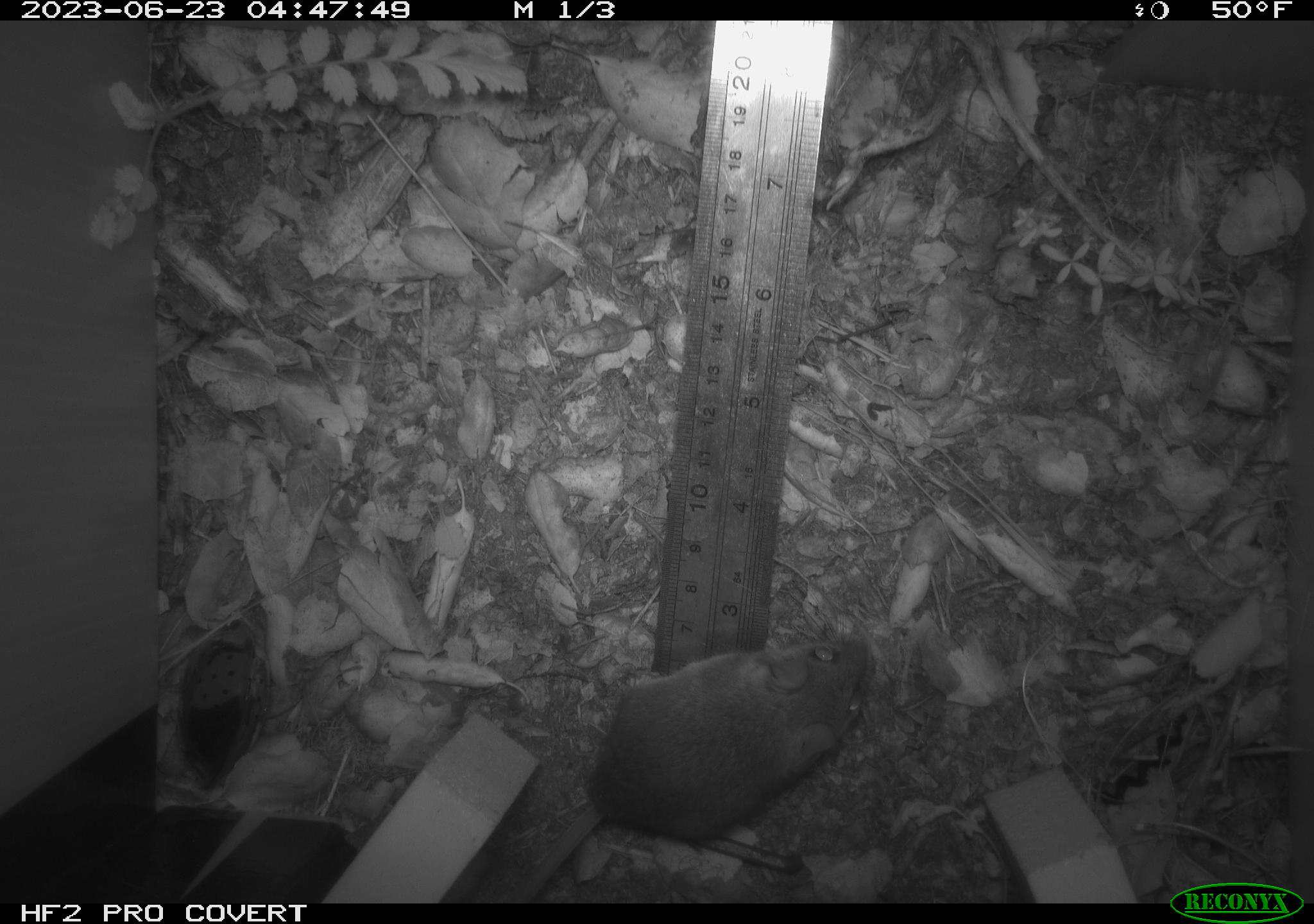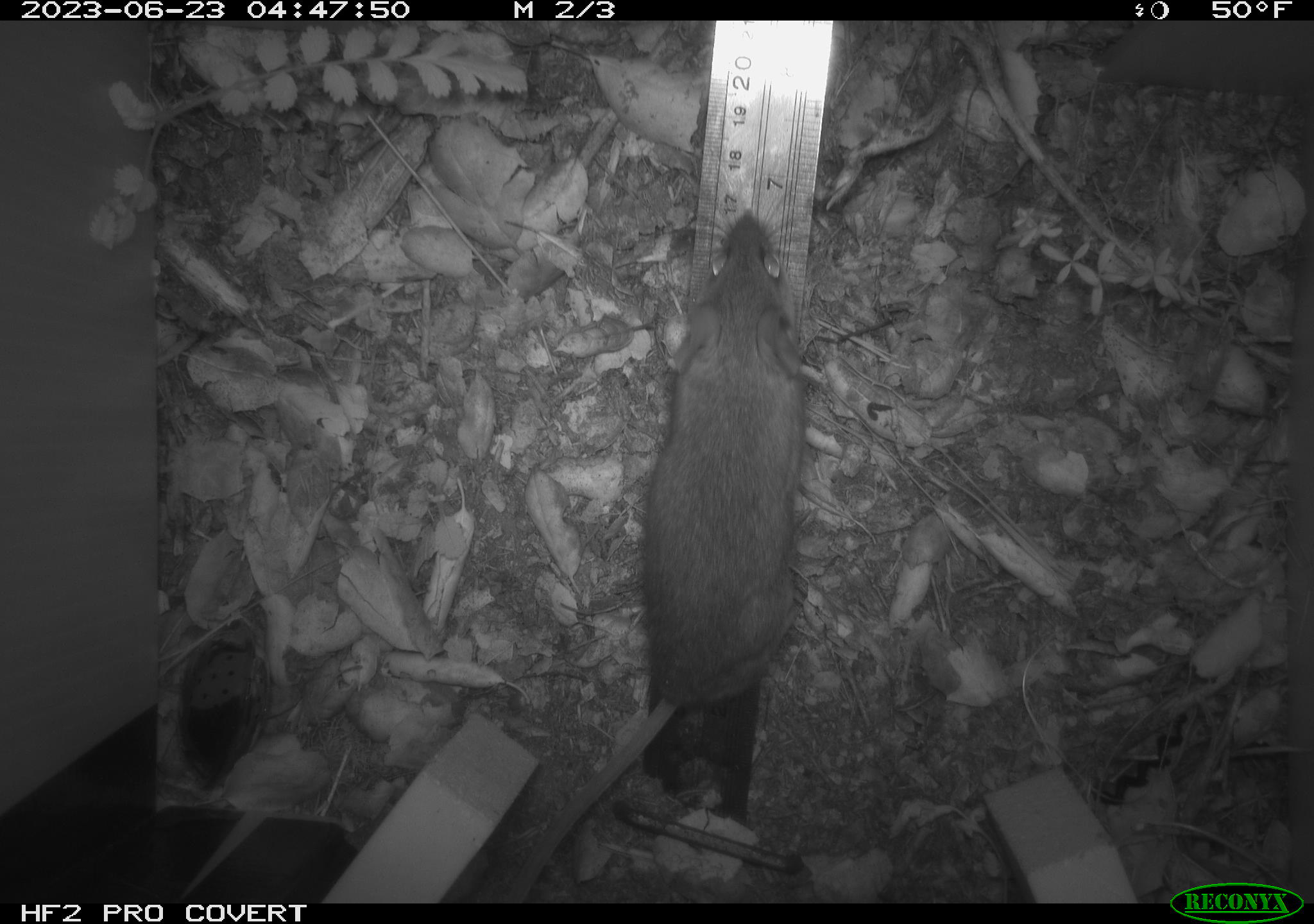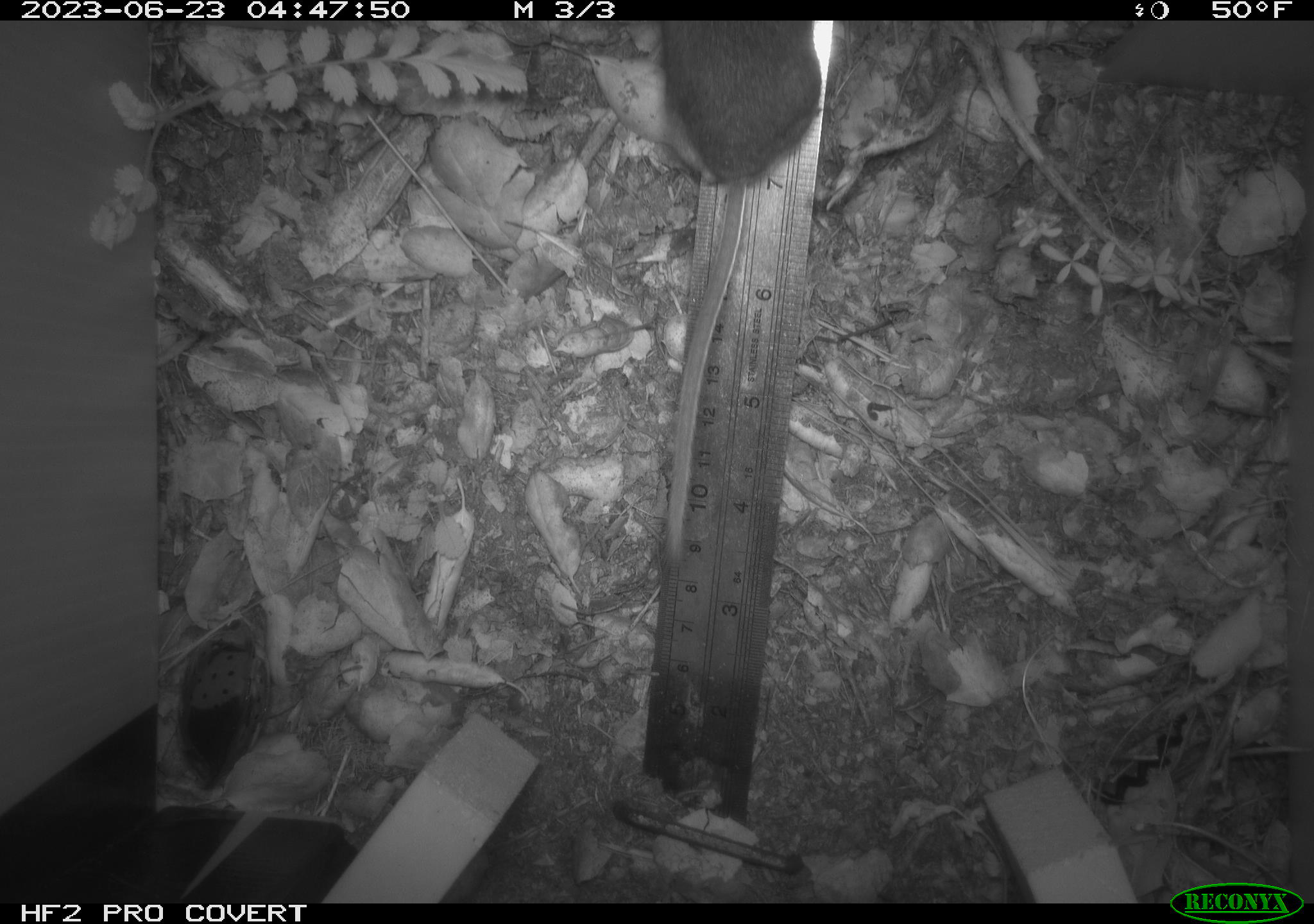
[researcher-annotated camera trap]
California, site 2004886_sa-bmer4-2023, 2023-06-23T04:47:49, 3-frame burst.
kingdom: Animalia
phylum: Chordata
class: Mammalia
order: Rodentia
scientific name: Rodentia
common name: mouse species